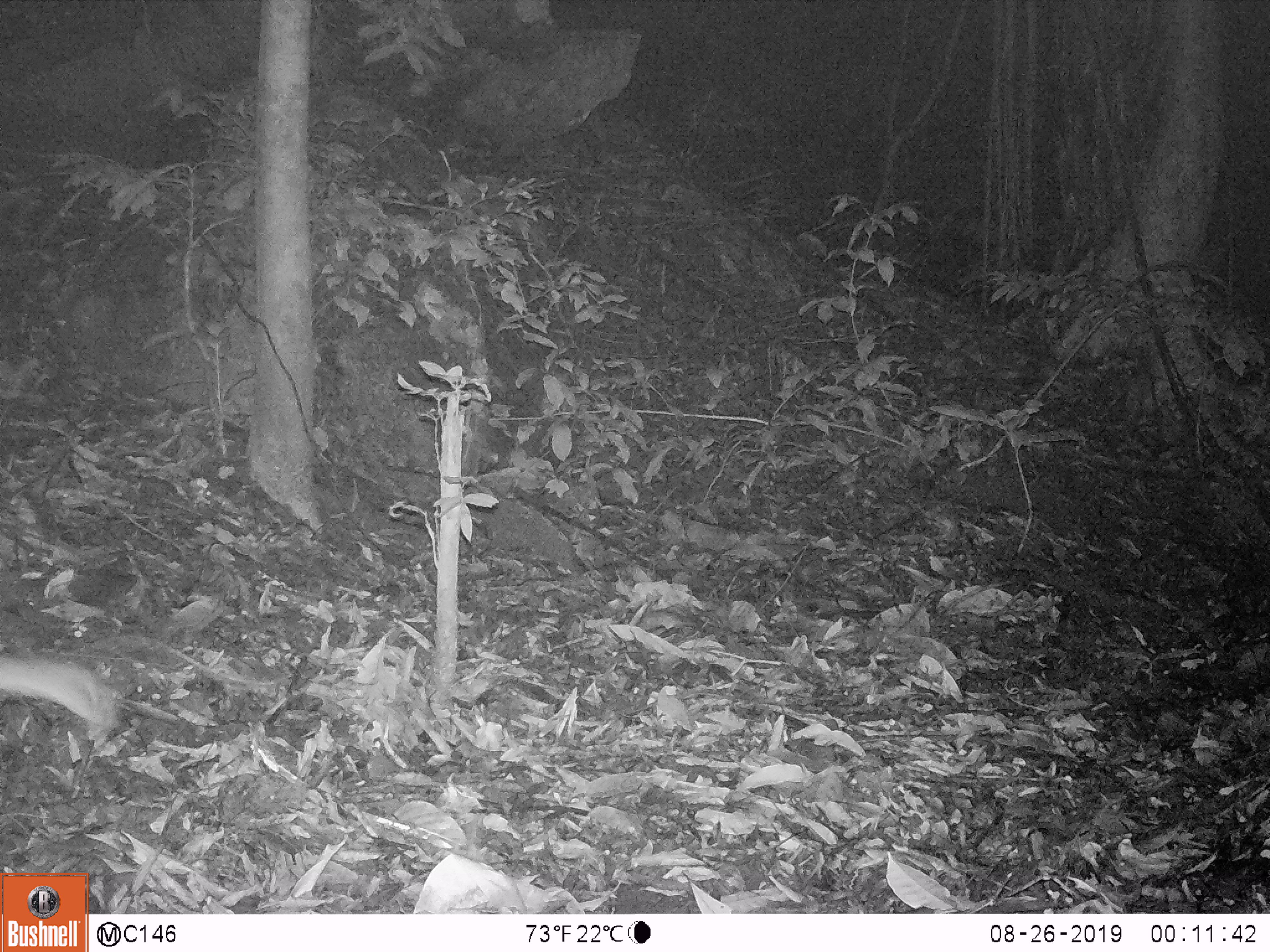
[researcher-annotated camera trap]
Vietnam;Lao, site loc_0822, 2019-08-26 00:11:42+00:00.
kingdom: Animalia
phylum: Chordata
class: Mammalia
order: Rodentia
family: Muridae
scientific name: Muridae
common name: old-world mice and rats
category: unidentified murid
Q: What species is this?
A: Unidentified murid (old-world mice and rats) (Muridae).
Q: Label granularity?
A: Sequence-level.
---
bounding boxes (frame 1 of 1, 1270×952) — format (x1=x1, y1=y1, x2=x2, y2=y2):
unidentified murid: (x1=0, y1=648, x2=119, y2=734)